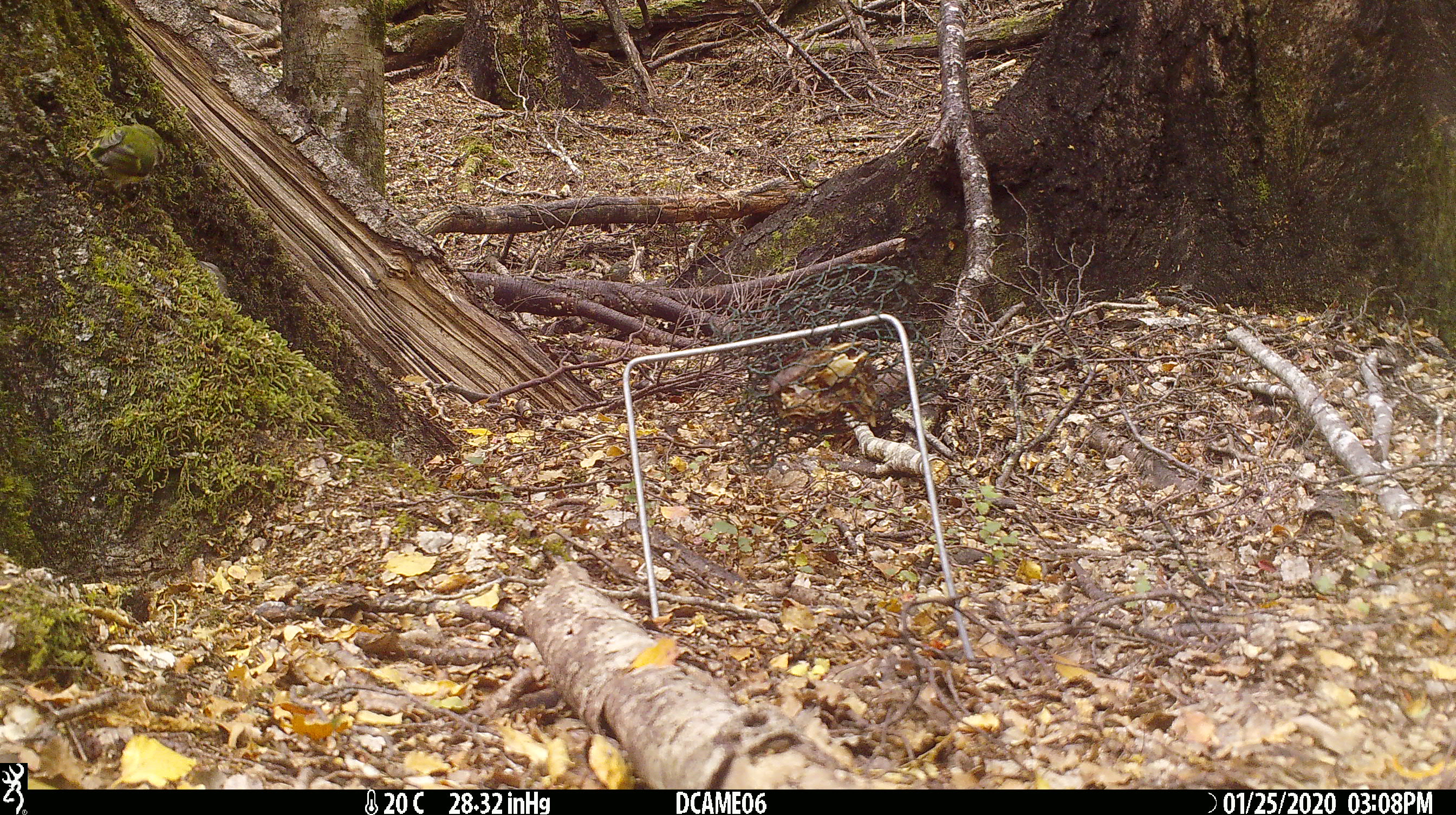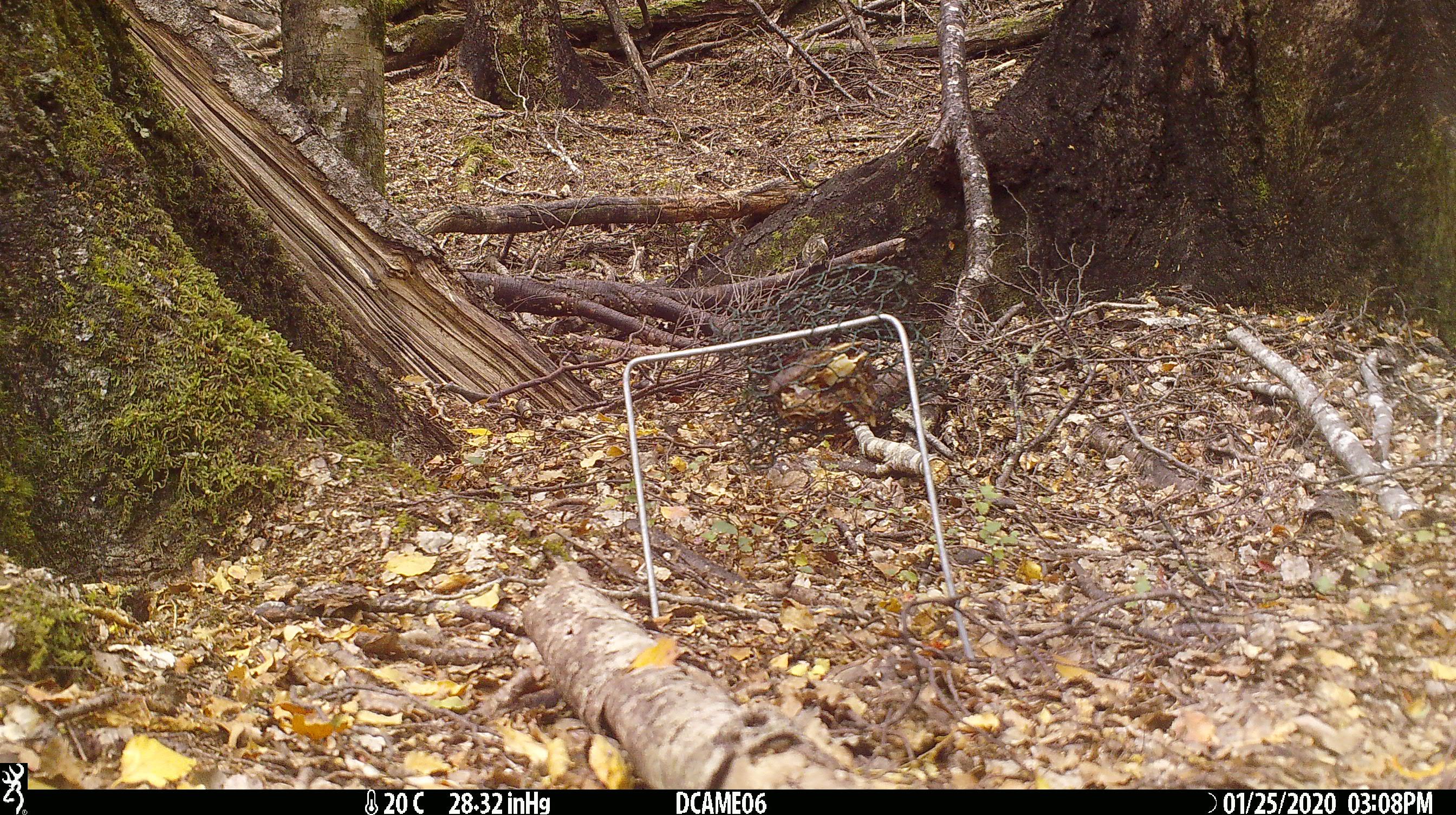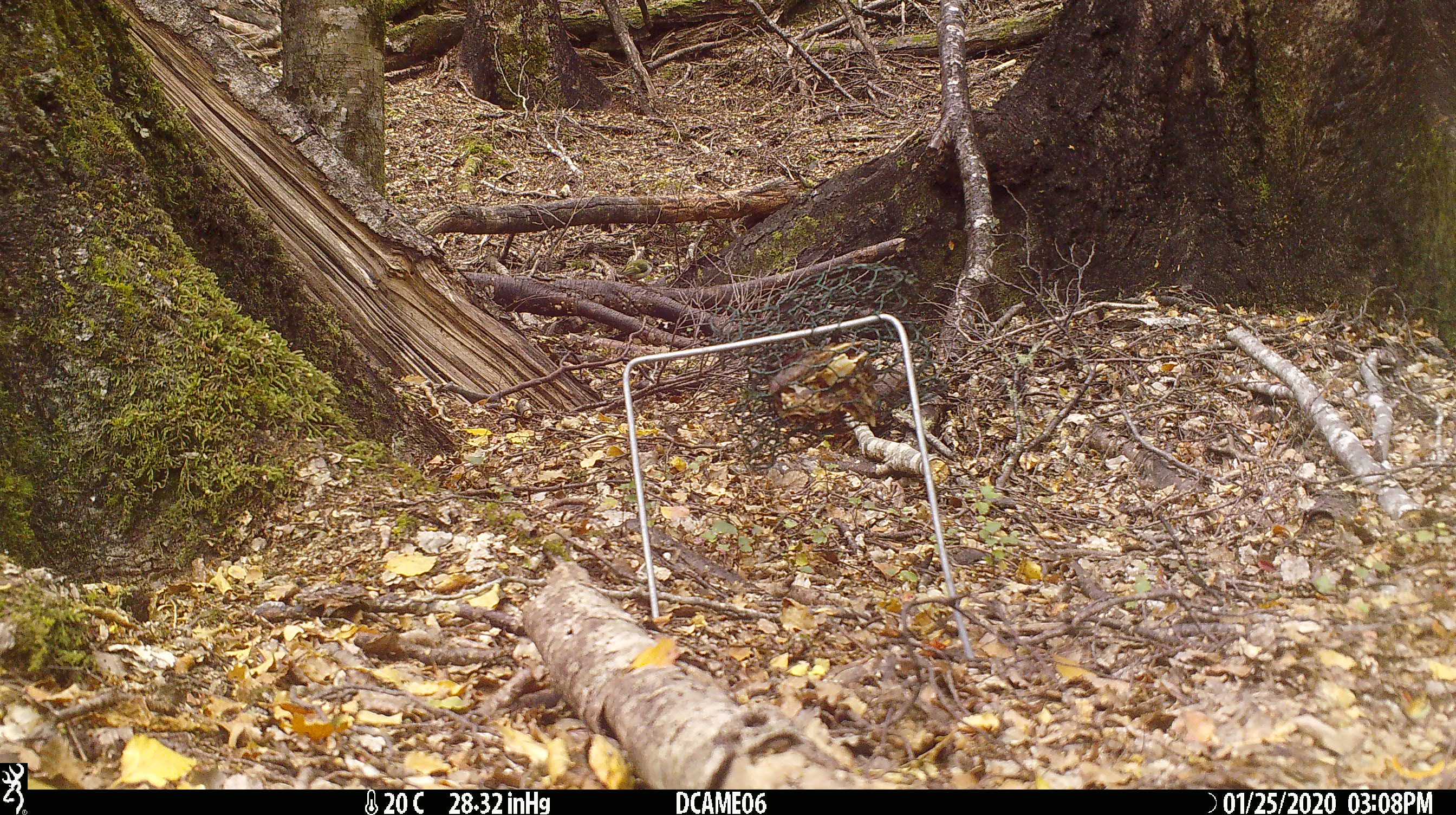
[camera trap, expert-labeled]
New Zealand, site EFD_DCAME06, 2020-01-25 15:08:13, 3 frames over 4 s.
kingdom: Animalia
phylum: Chordata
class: Aves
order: Passeriformes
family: Acanthisittidae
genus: Acanthisitta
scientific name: Acanthisitta chloris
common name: rifleman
Rifleman (Acanthisitta chloris).